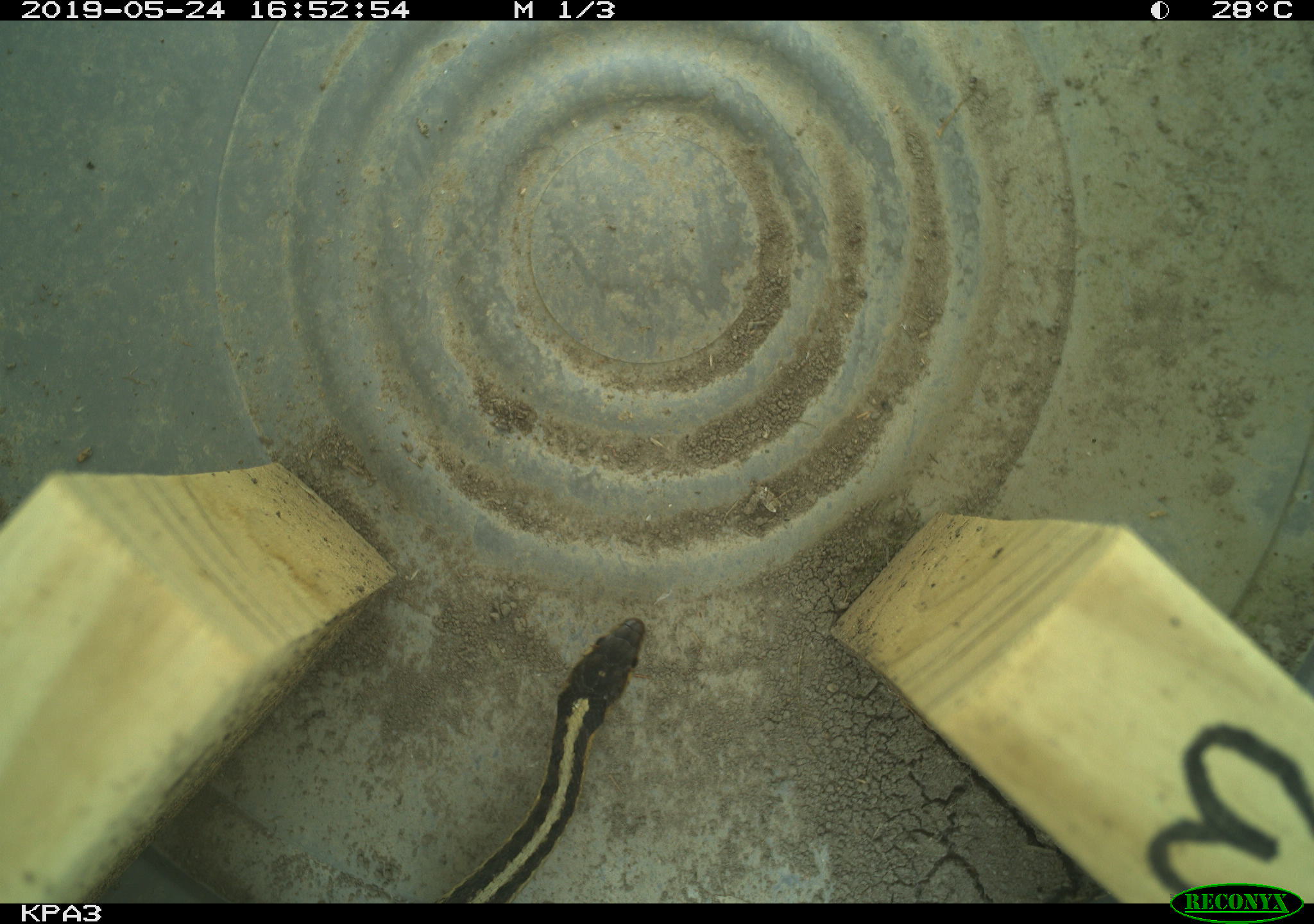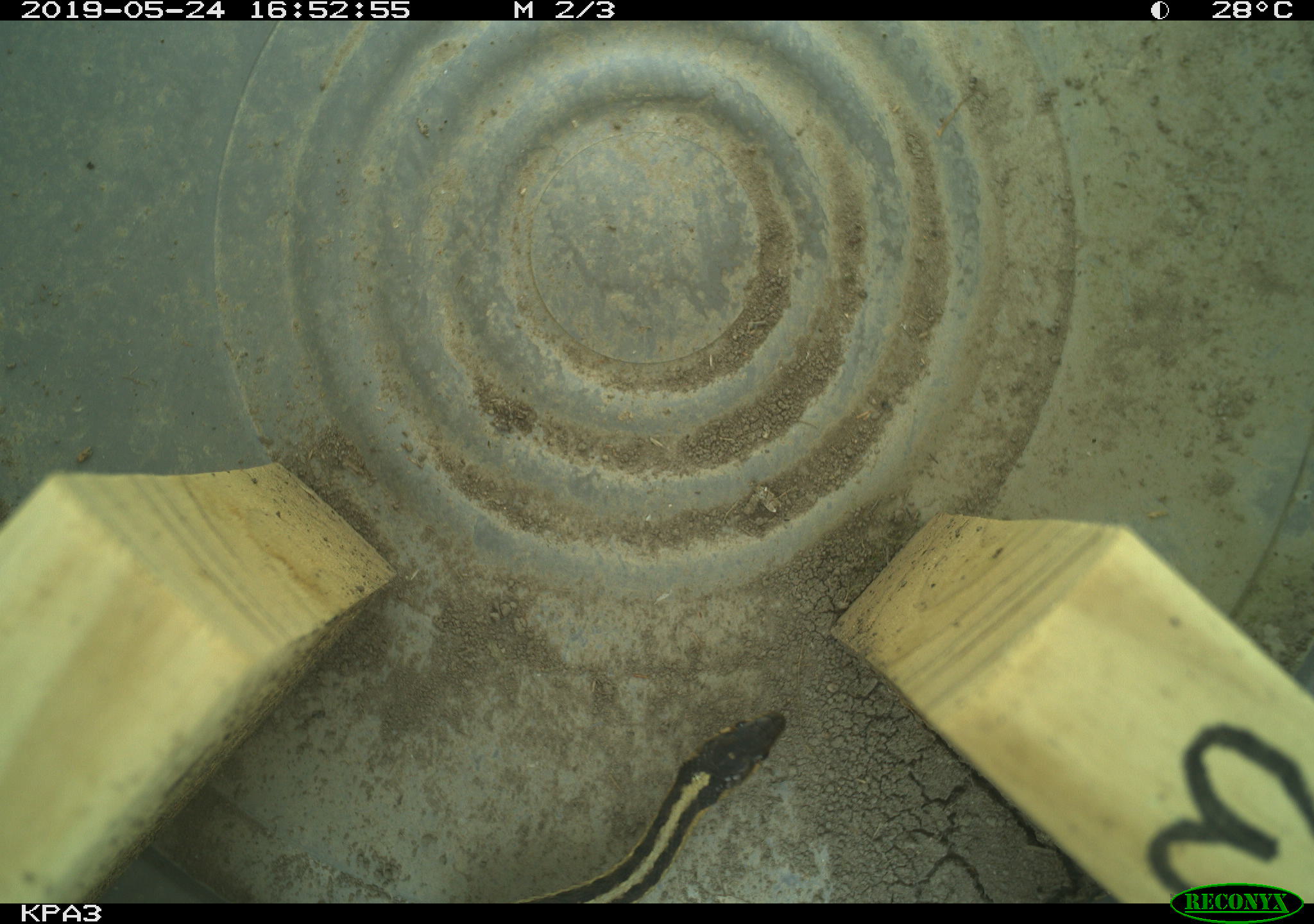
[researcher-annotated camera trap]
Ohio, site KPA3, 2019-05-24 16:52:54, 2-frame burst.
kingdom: Animalia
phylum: Chordata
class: Reptilia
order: Squamata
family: Colubridae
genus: Thamnophis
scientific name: Thamnophis sirtalis sirtalis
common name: eastern gartersnake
Eastern gartersnake (Thamnophis sirtalis sirtalis).